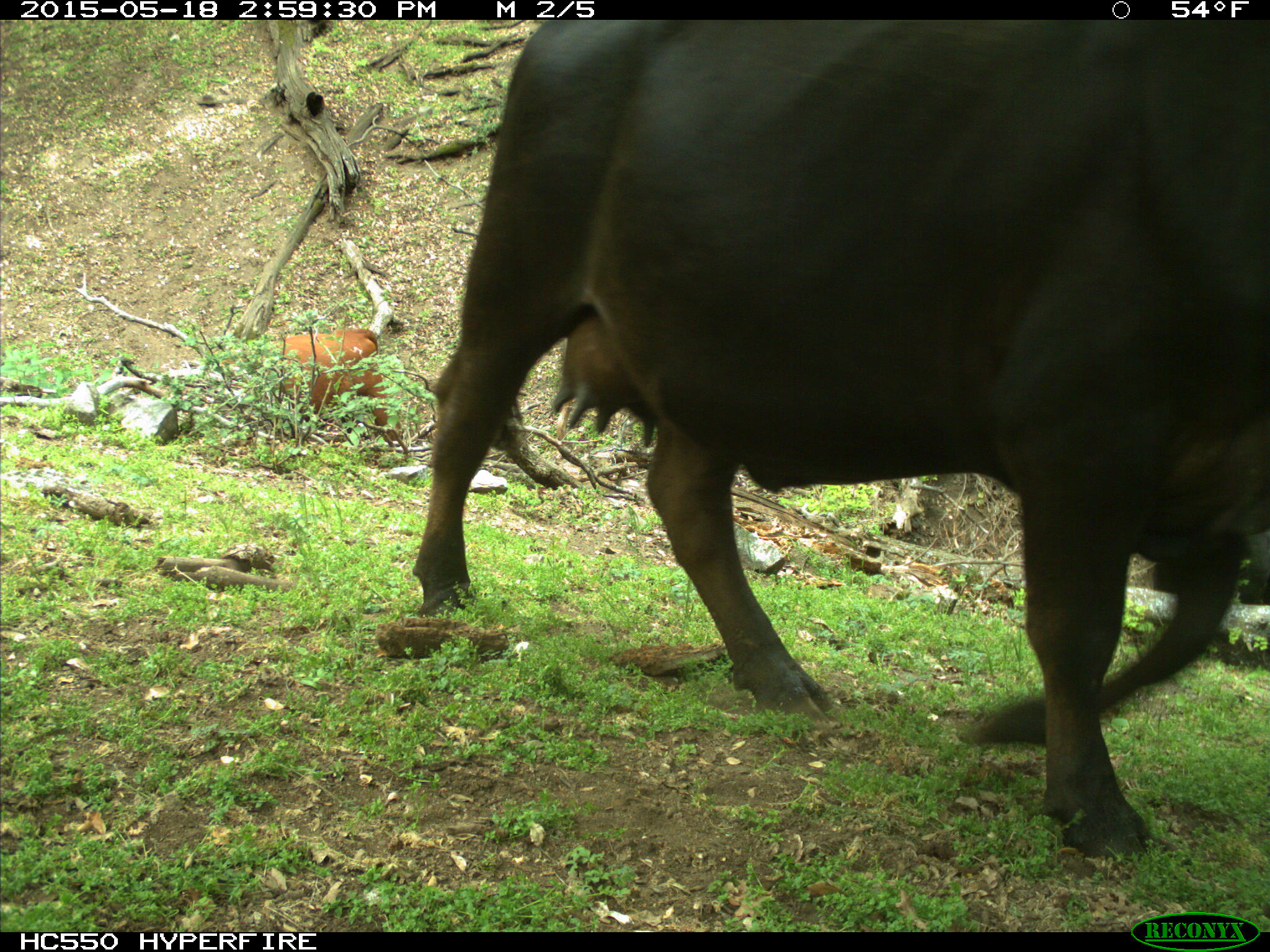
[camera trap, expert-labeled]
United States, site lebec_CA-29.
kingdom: Animalia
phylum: Chordata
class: Mammalia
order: Artiodactyla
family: Bovidae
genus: Bos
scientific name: Bos taurus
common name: domestic cow